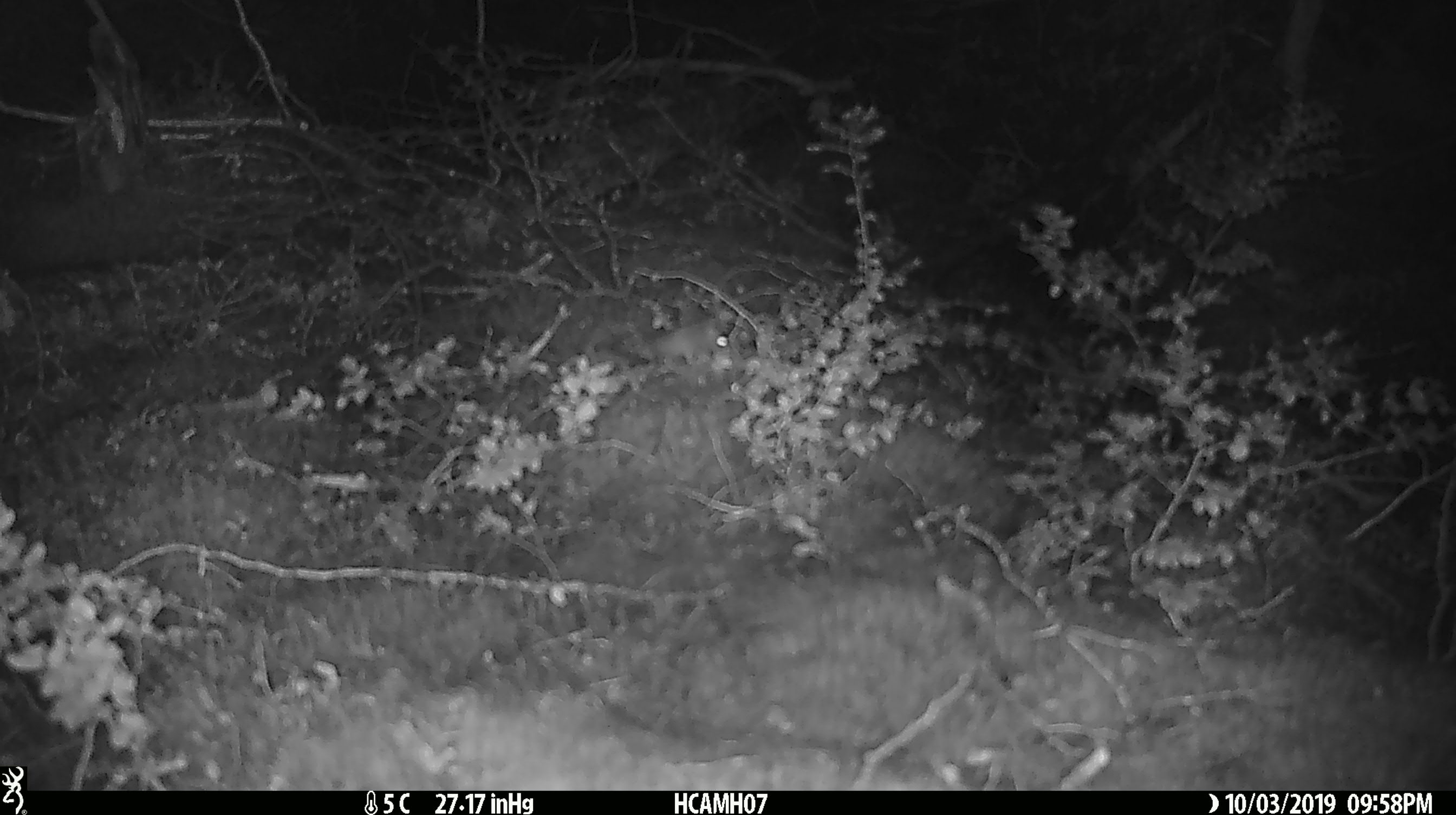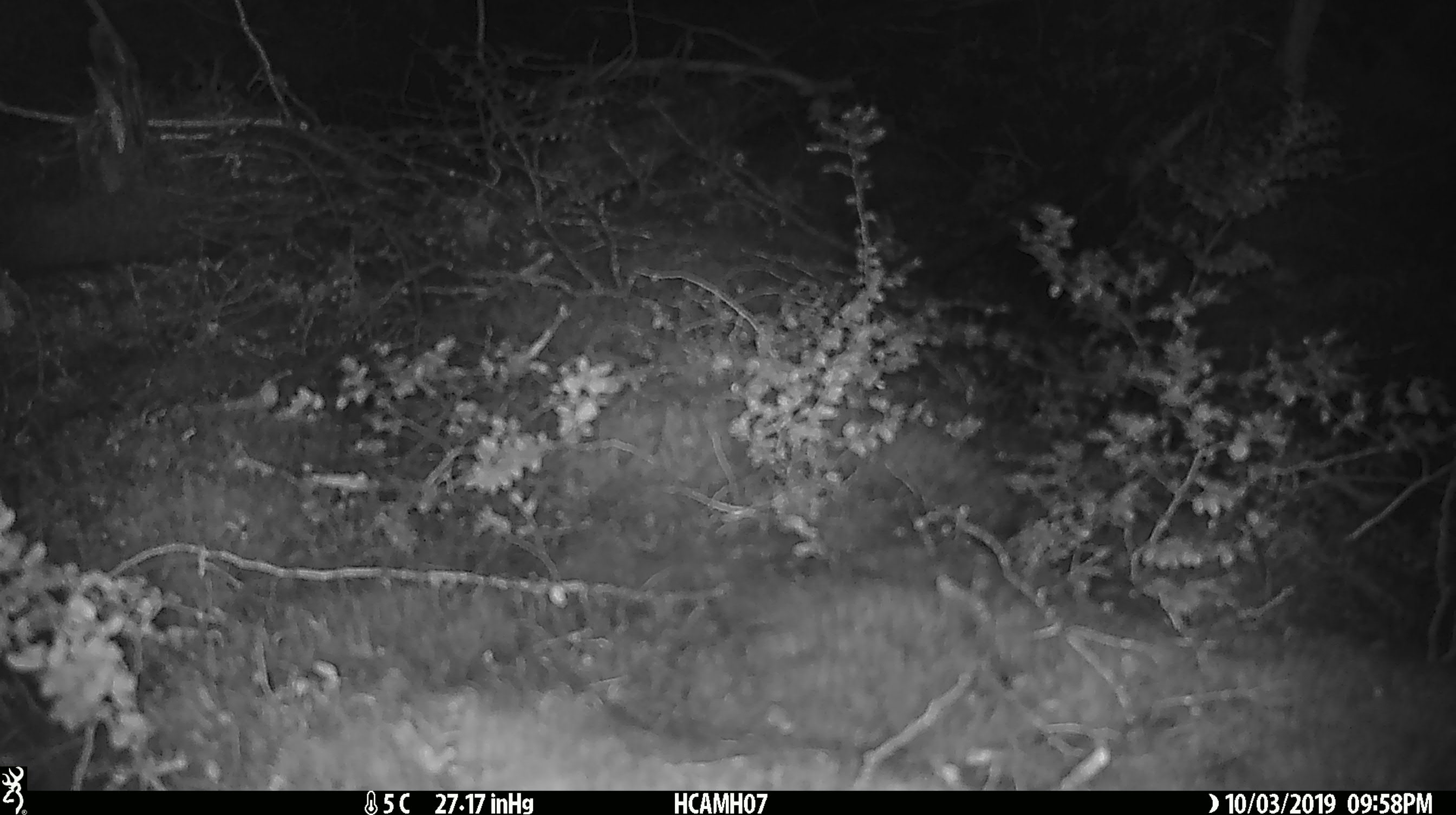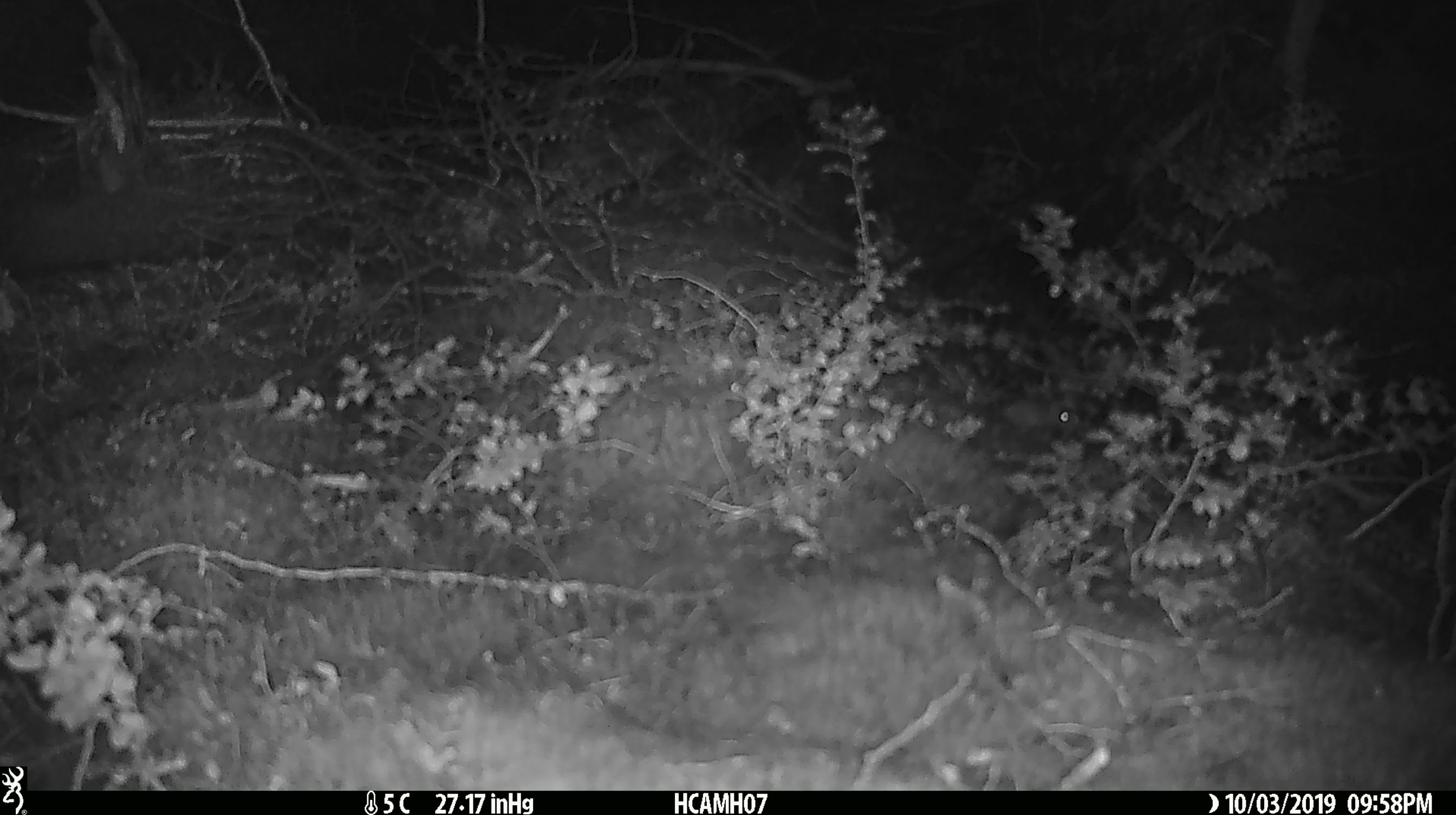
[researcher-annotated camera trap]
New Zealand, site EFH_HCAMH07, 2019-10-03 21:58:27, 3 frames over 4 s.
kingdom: Animalia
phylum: Chordata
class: Mammalia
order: Rodentia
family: Muridae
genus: Mus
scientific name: Mus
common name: mouse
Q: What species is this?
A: Mouse (Mus).